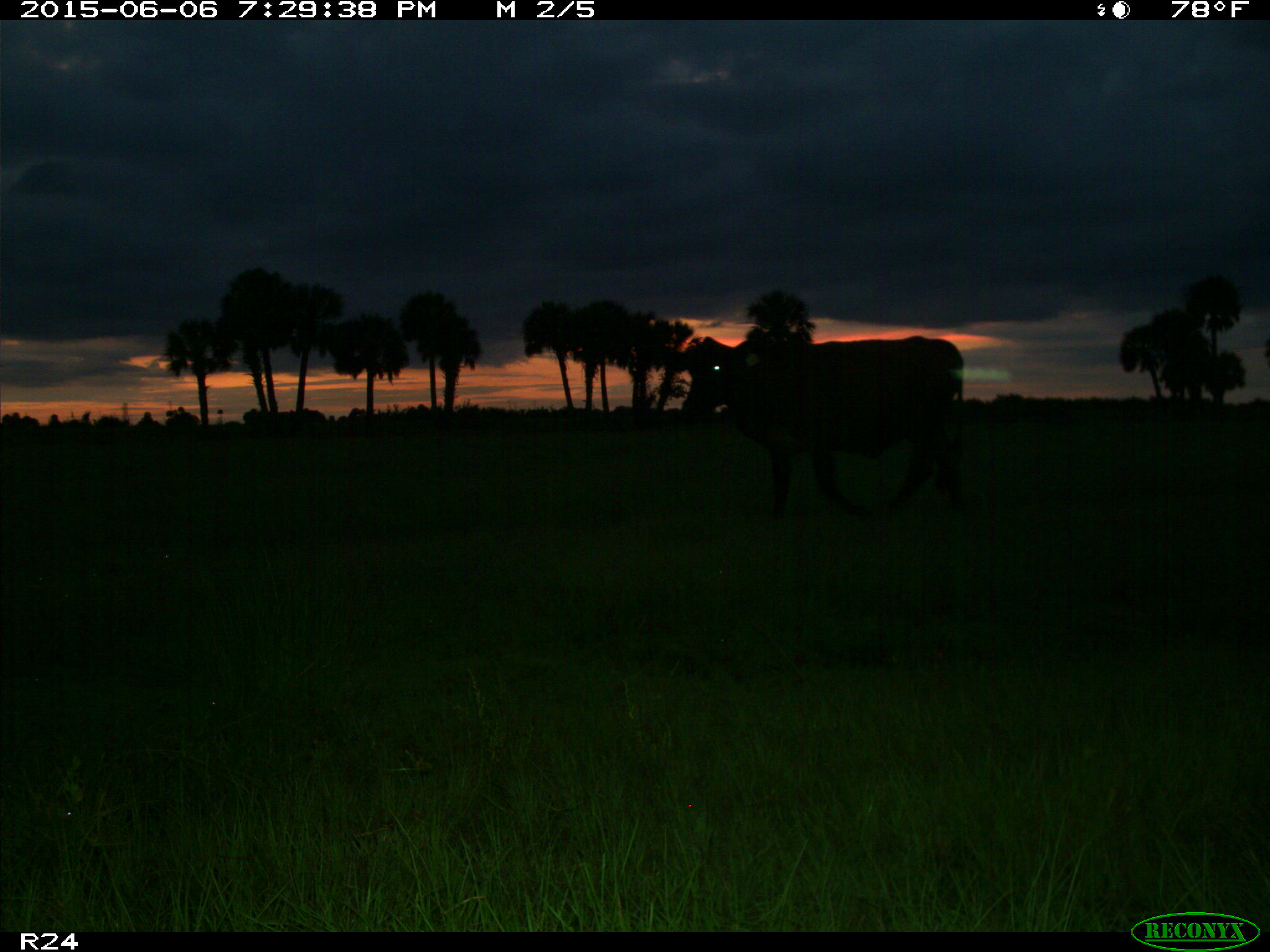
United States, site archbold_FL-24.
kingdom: Animalia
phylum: Chordata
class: Mammalia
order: Artiodactyla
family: Bovidae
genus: Bos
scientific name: Bos taurus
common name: domestic cow